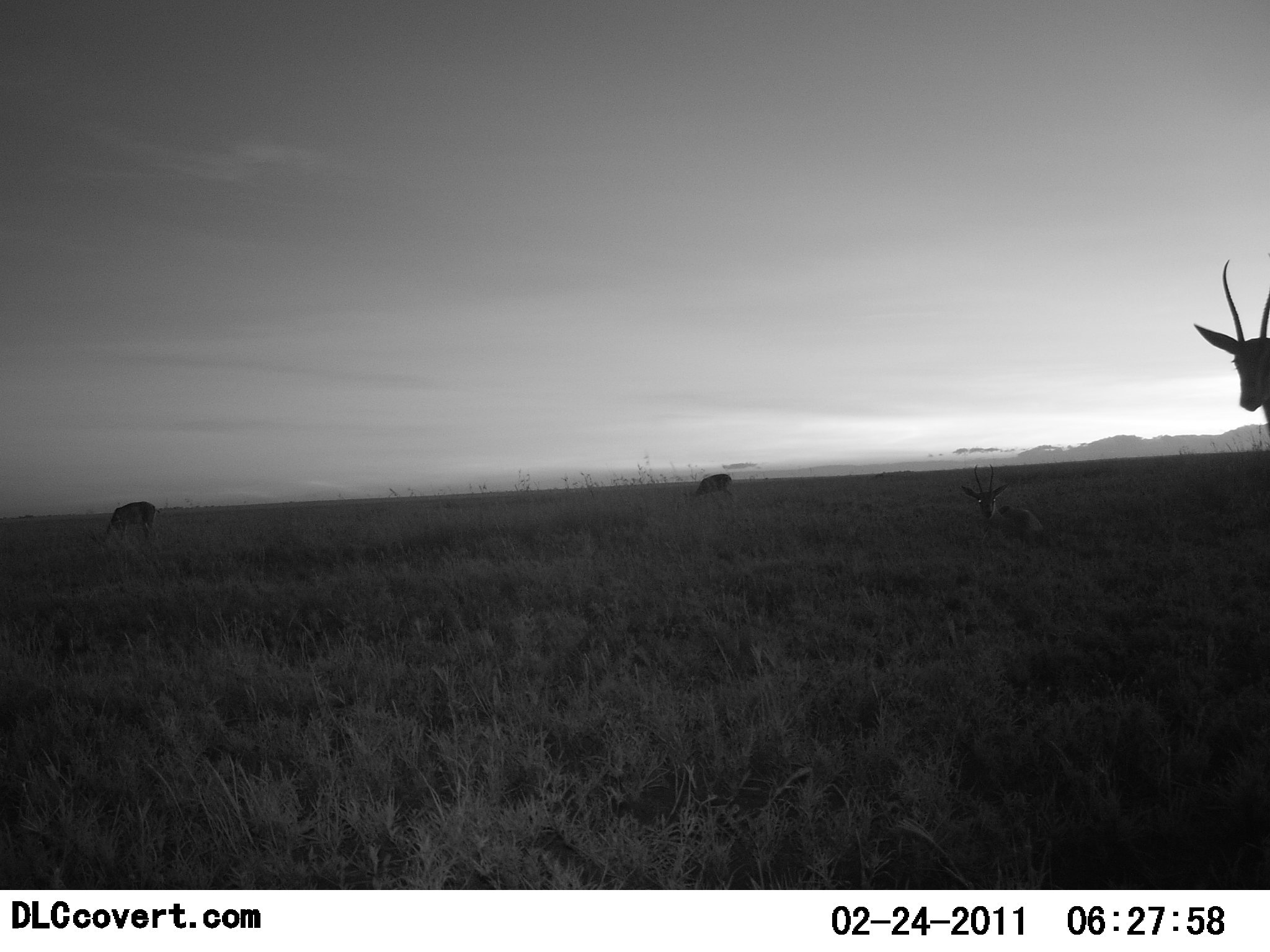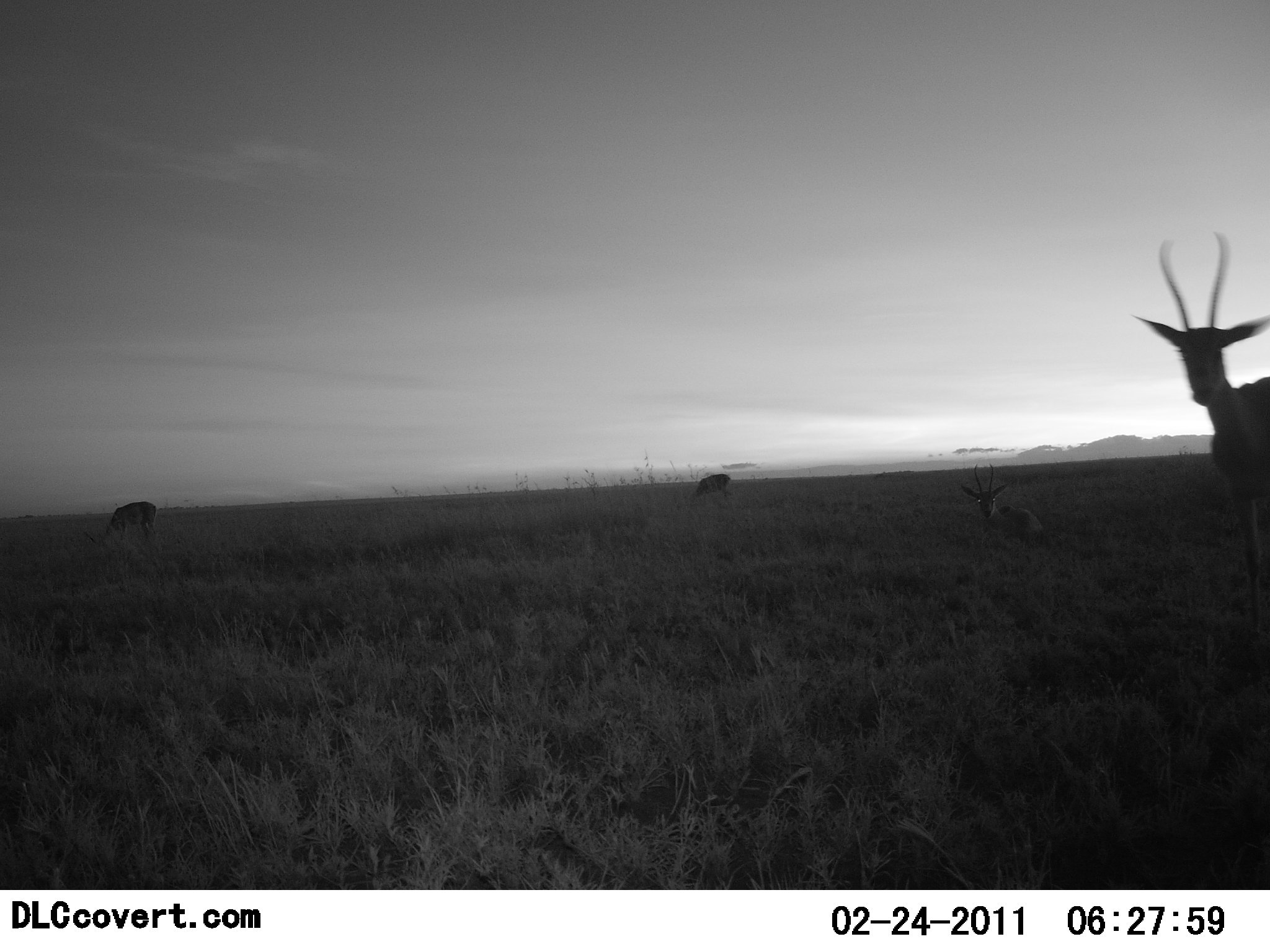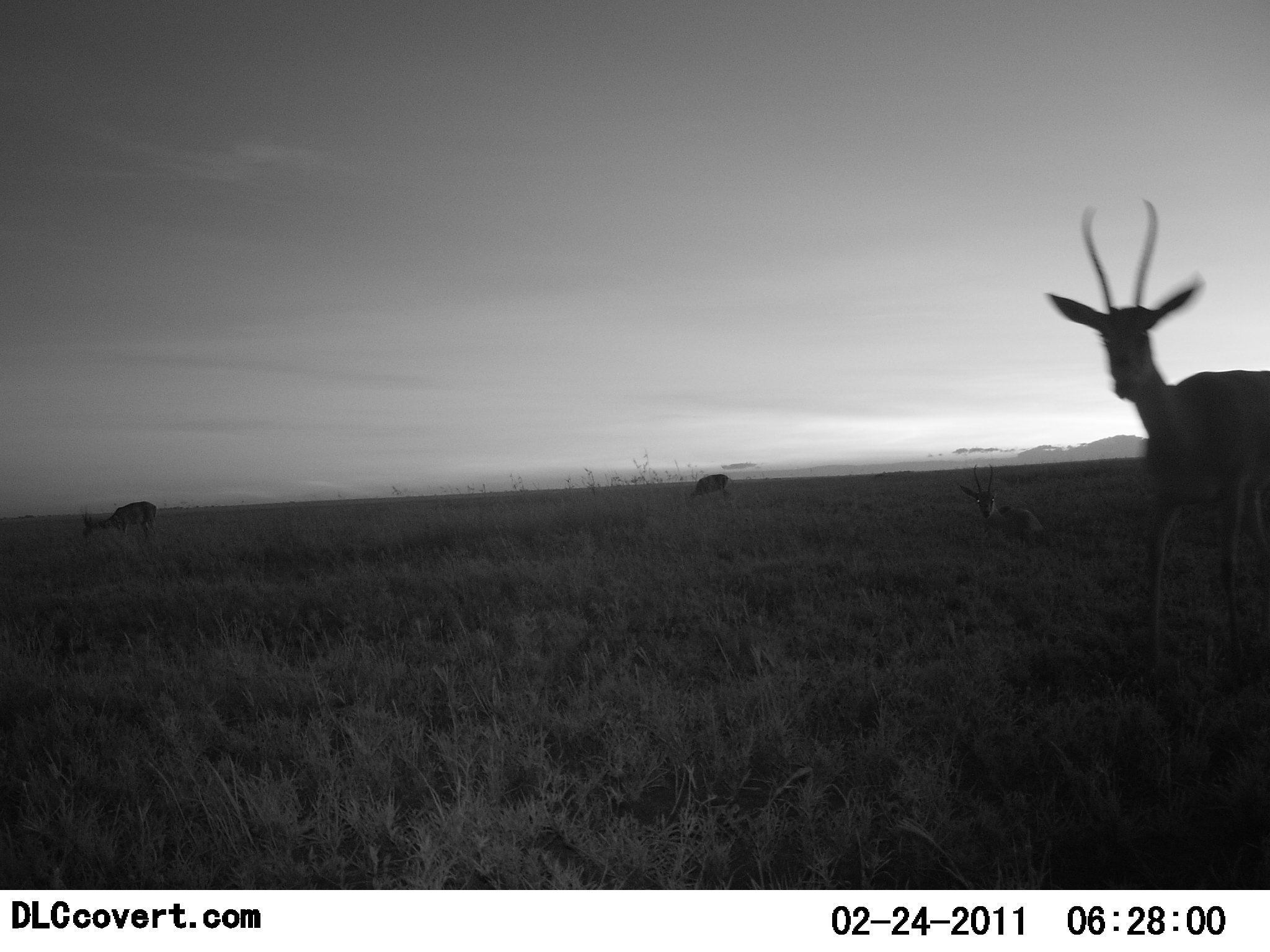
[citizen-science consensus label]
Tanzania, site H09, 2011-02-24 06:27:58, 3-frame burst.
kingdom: Animalia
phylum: Chordata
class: Mammalia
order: Artiodactyla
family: Bovidae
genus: Nanger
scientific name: Nanger granti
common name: grant's gazelle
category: gazellegrants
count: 4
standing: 27%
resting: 64%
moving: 55%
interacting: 0%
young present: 9%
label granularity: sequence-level